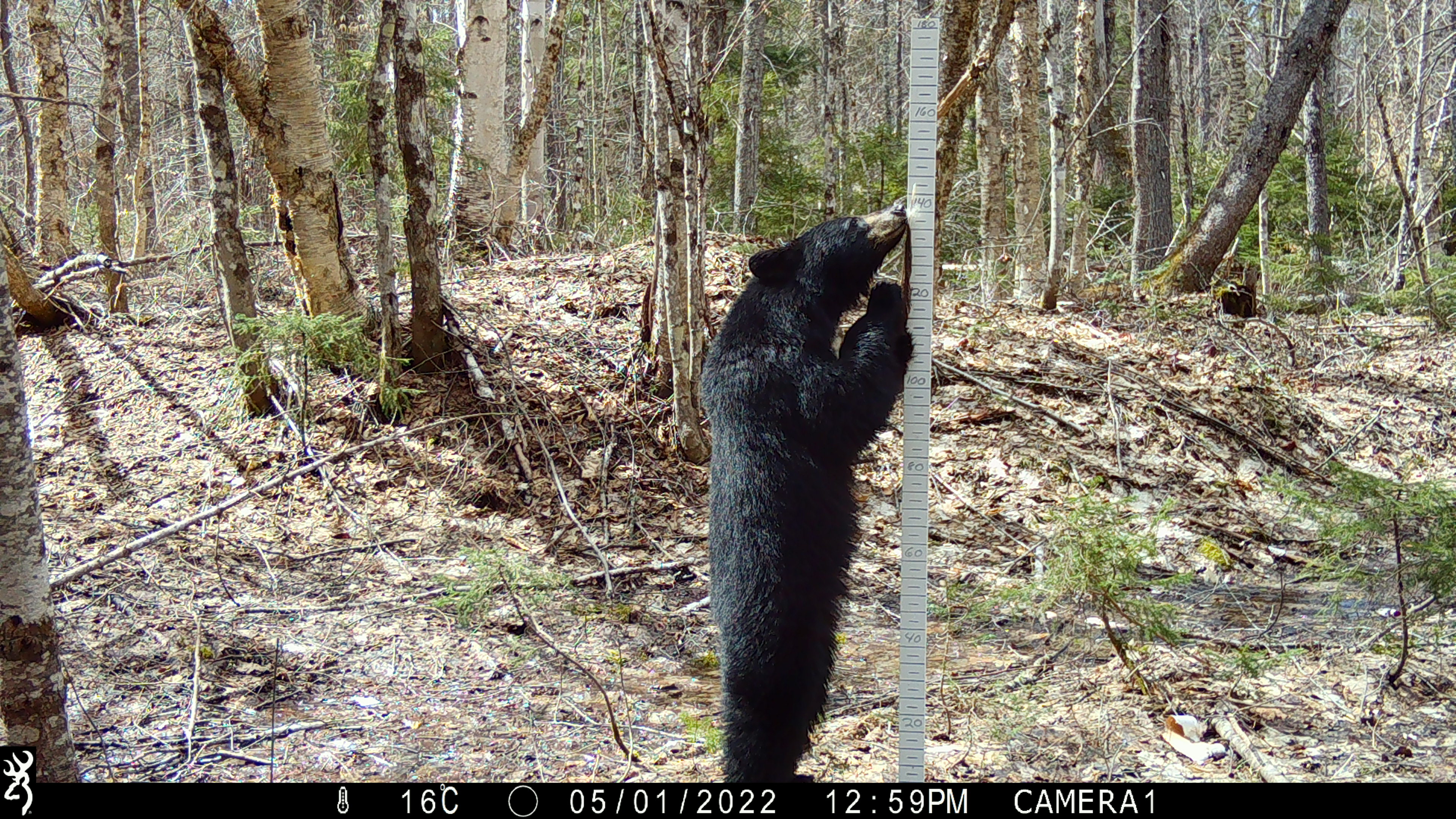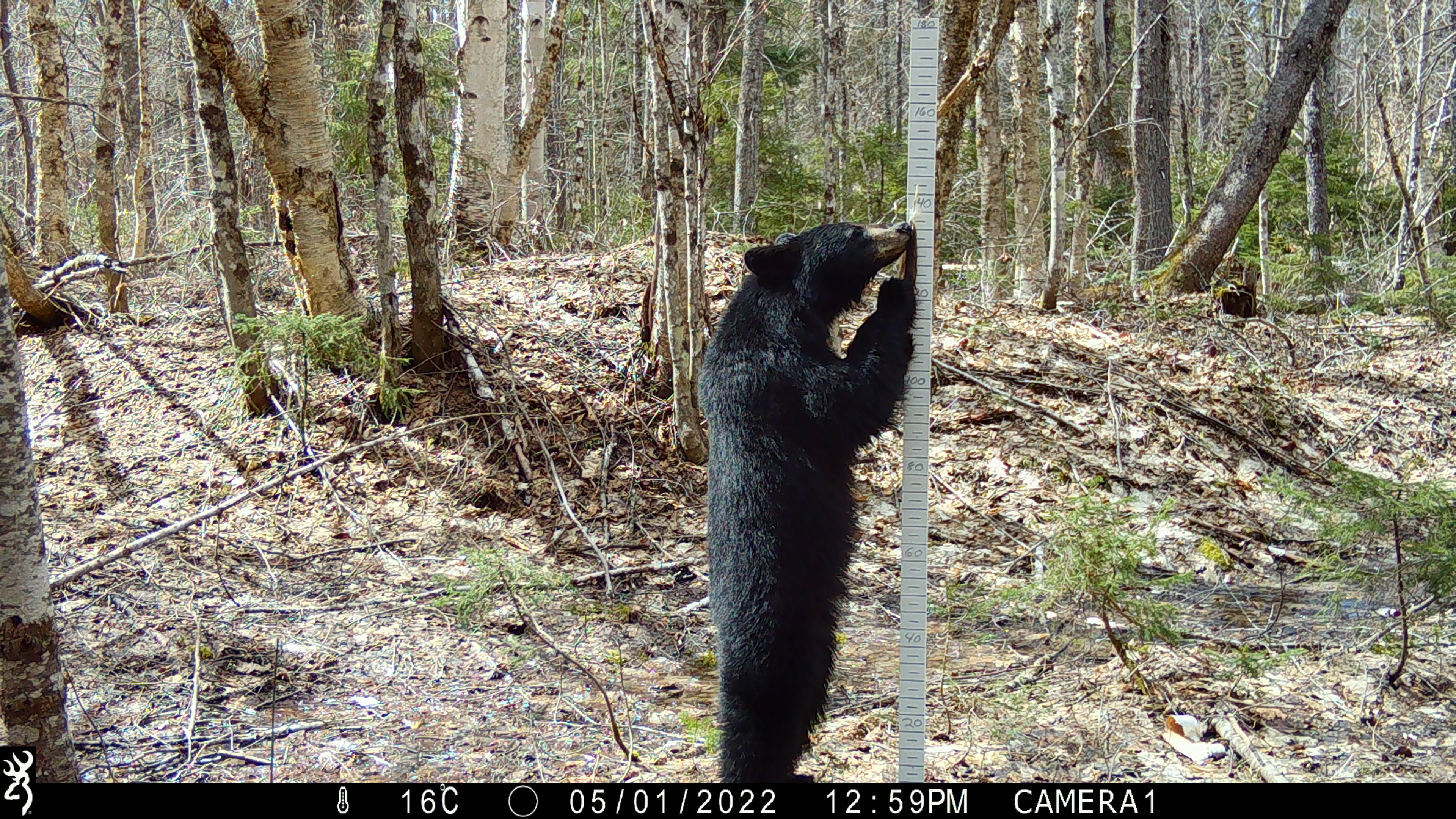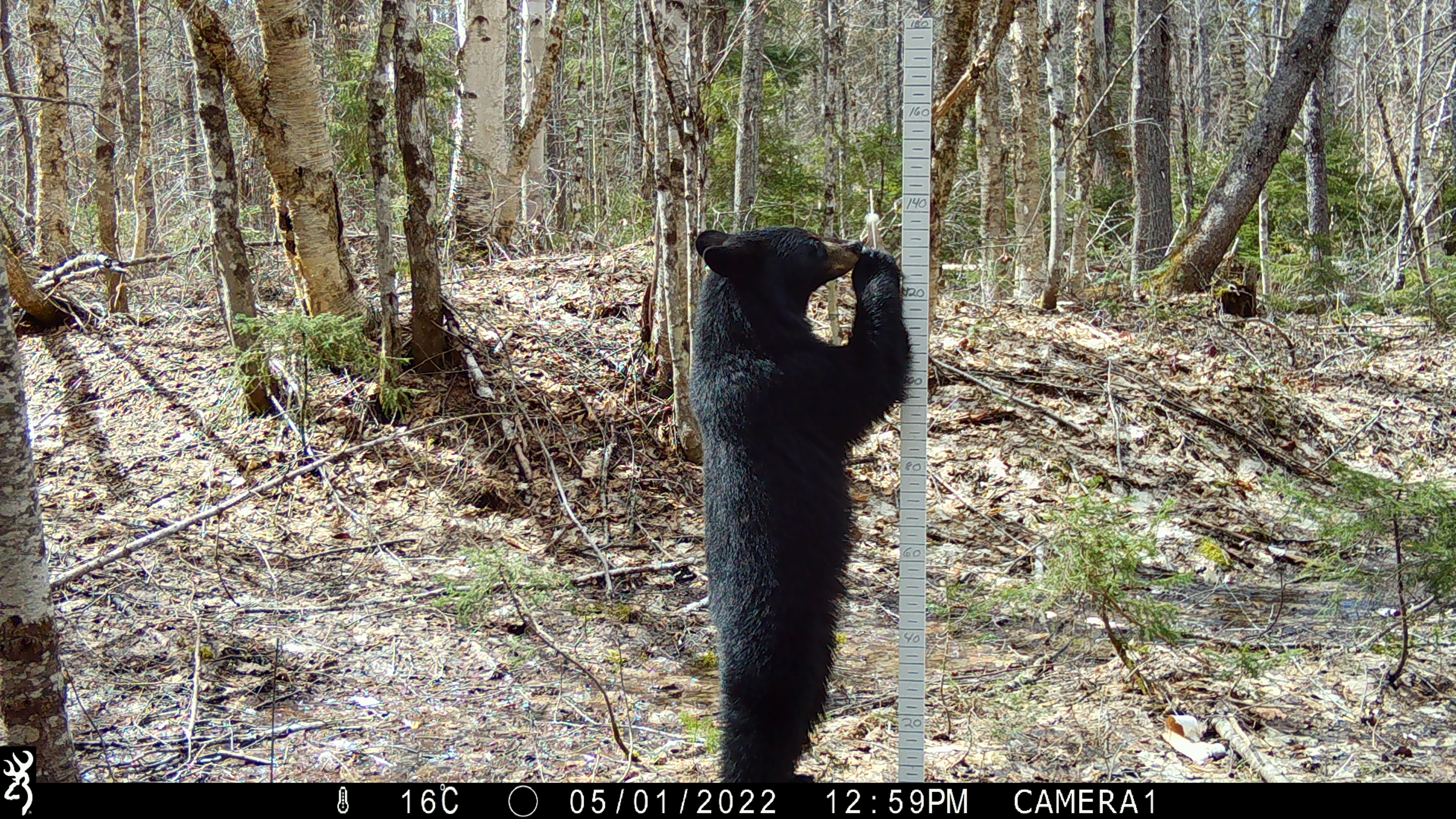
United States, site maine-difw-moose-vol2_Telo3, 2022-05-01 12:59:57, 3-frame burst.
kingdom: Animalia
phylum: Chordata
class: Mammalia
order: Carnivora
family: Ursidae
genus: Ursus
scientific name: Ursus americanus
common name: black bear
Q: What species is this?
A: Black bear (Ursus americanus).